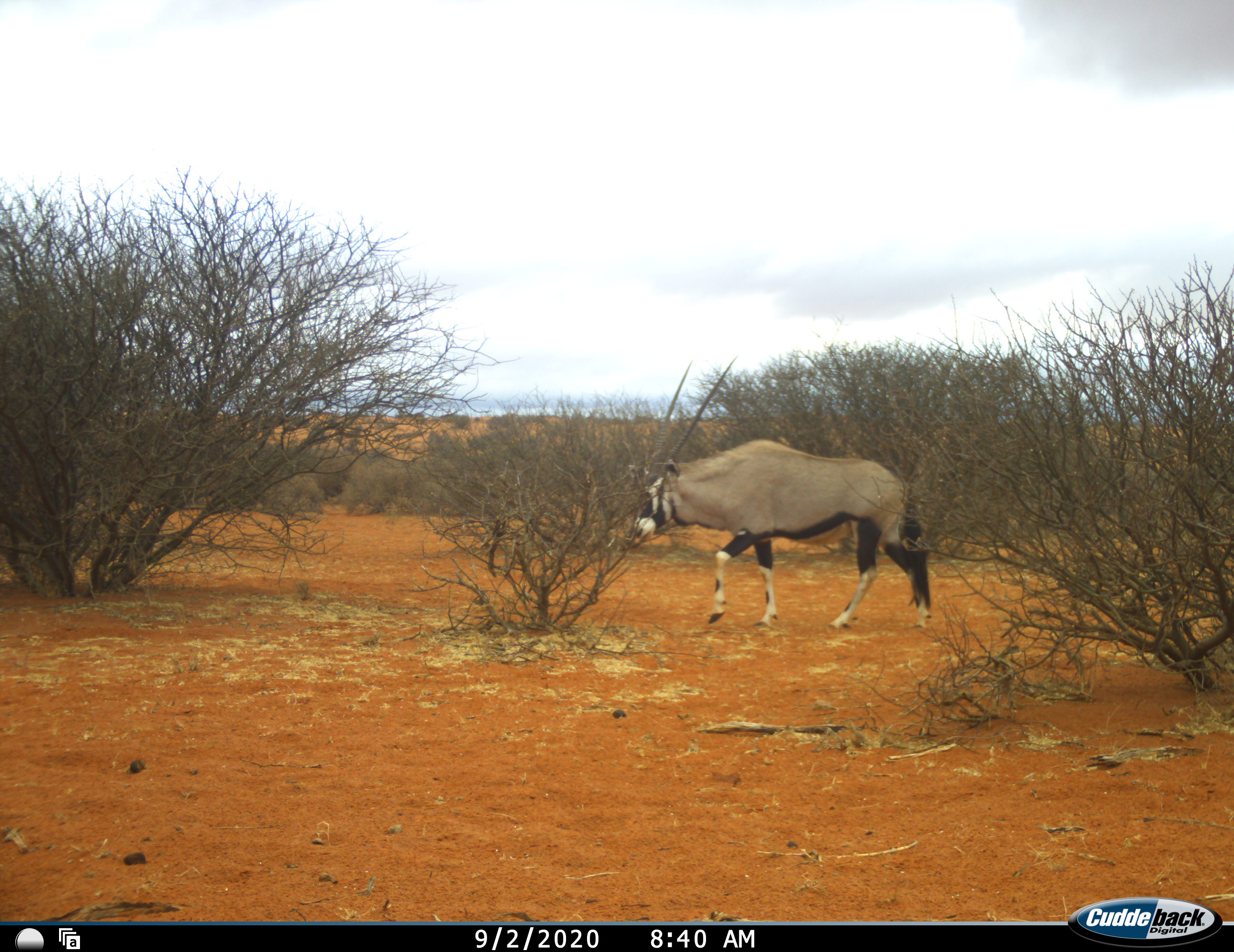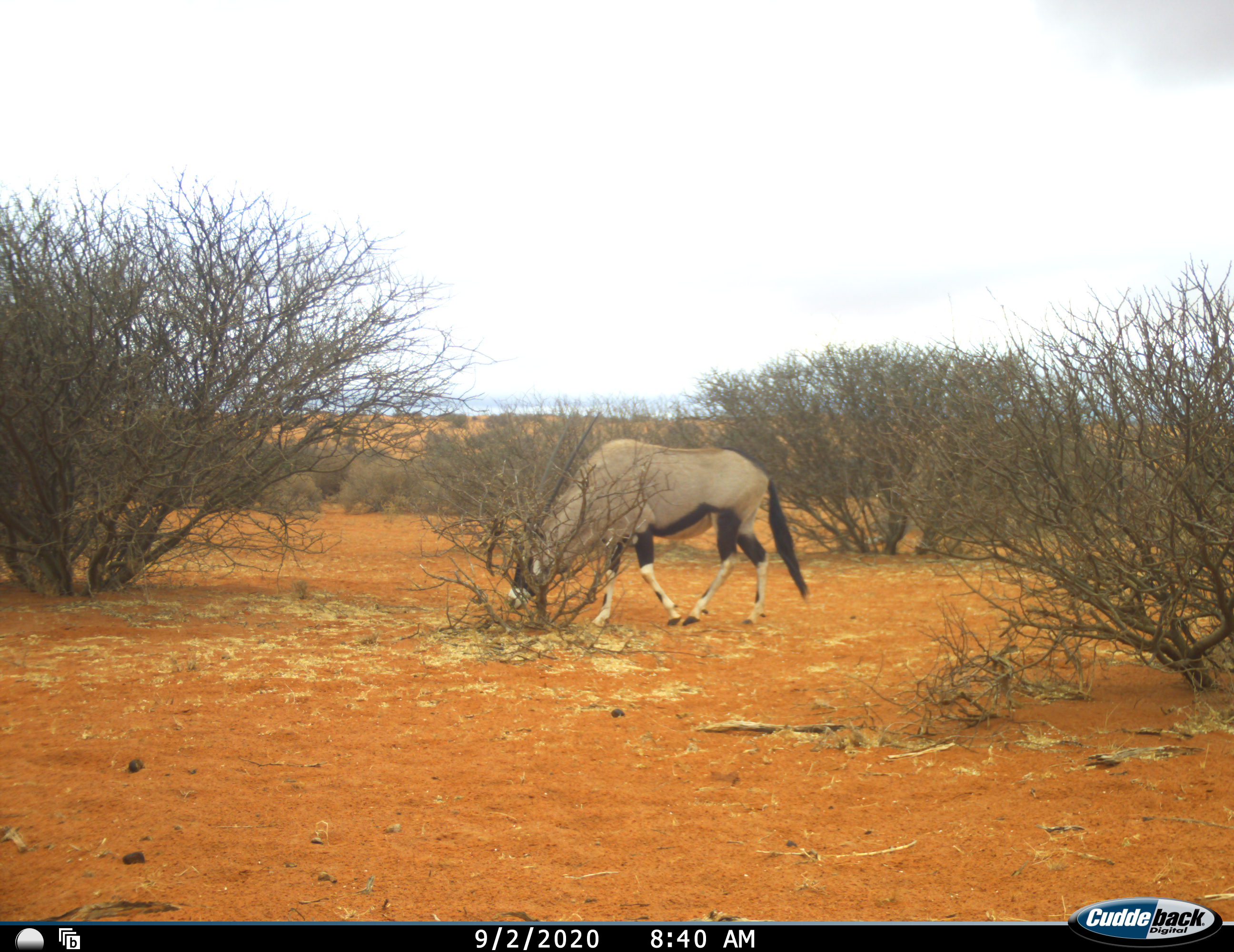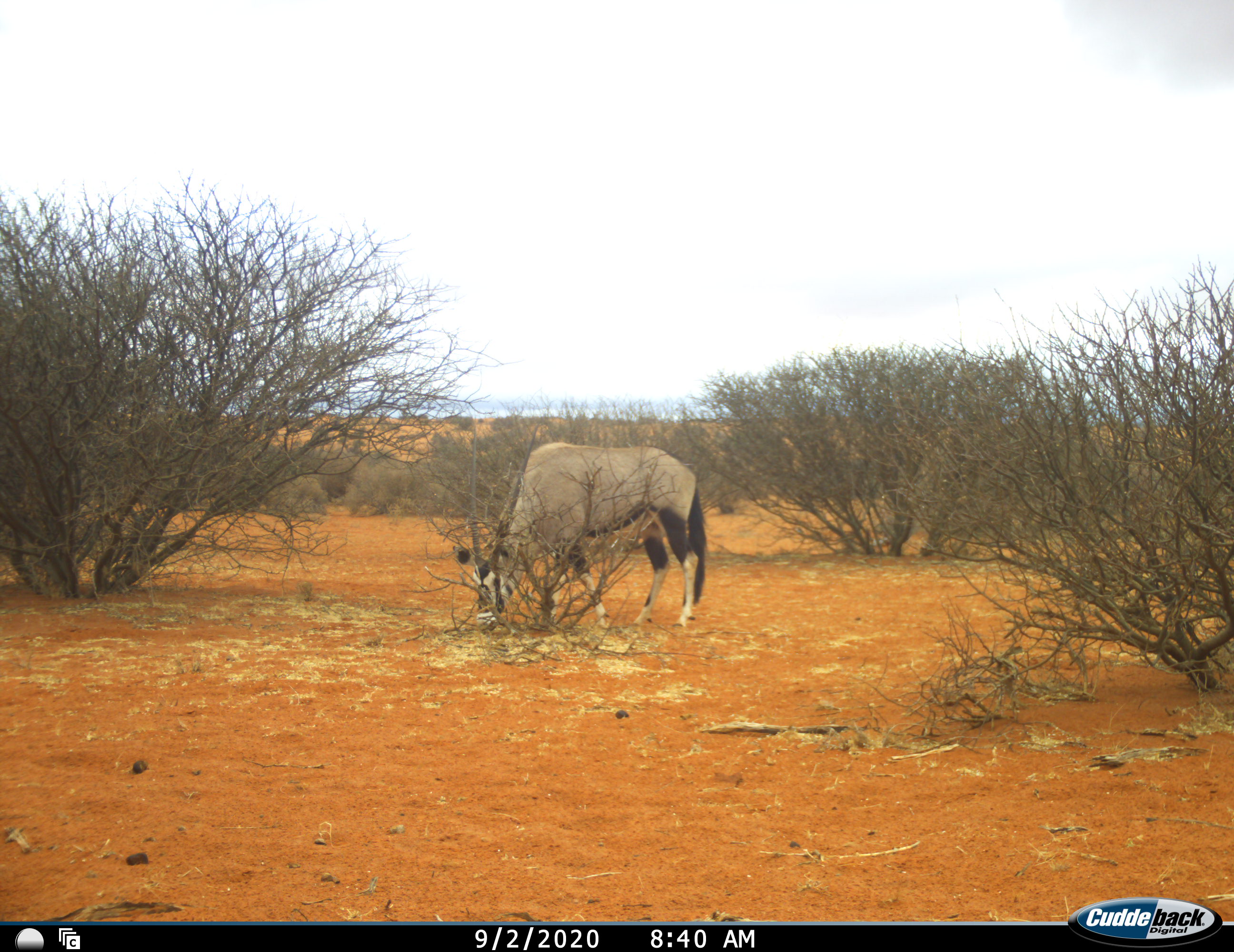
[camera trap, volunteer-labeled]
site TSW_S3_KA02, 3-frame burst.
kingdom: Animalia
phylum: Chordata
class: Mammalia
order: Artiodactyla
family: Bovidae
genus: Oryx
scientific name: Oryx gazella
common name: gemsbok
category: oryx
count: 1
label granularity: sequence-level